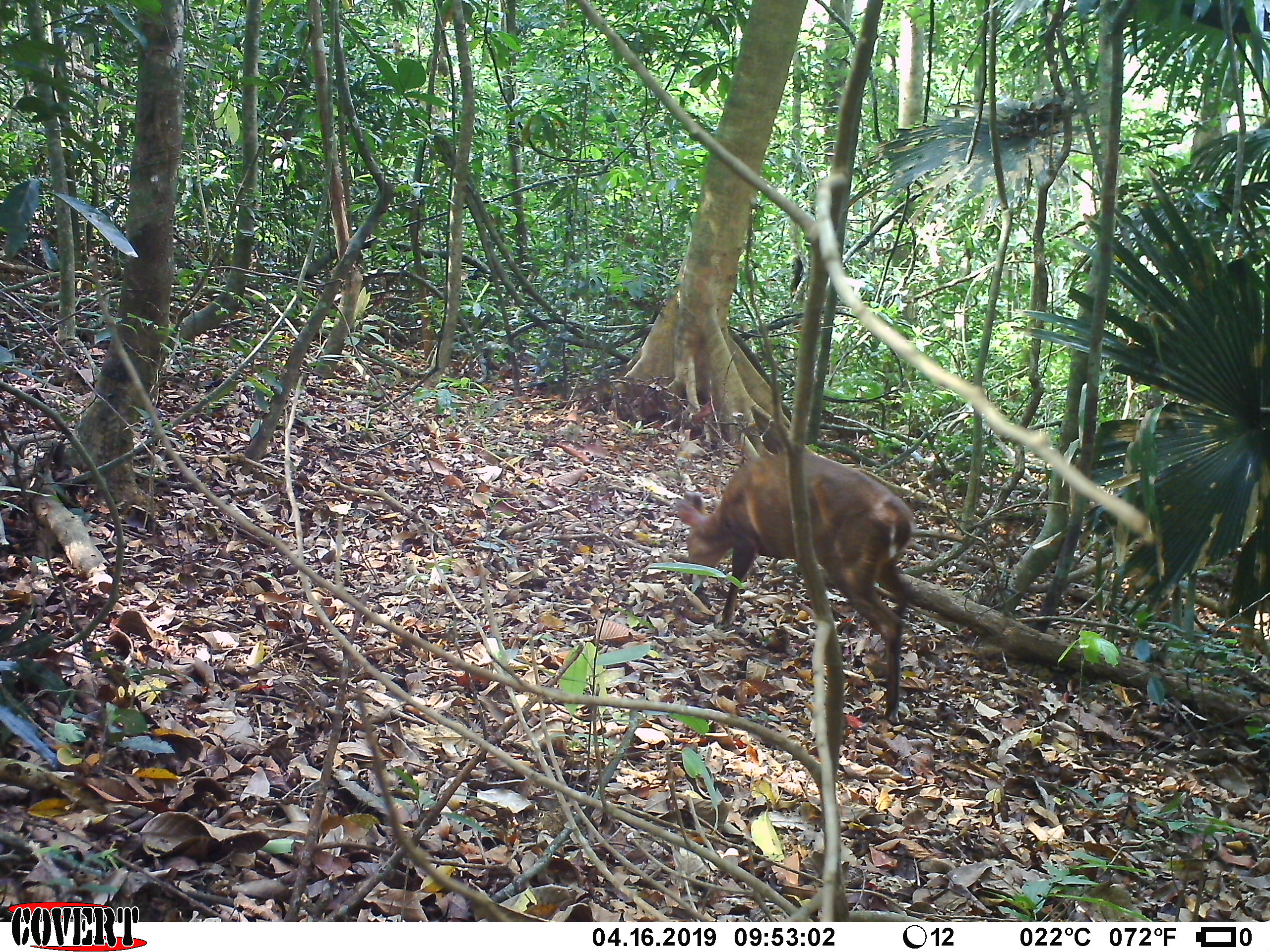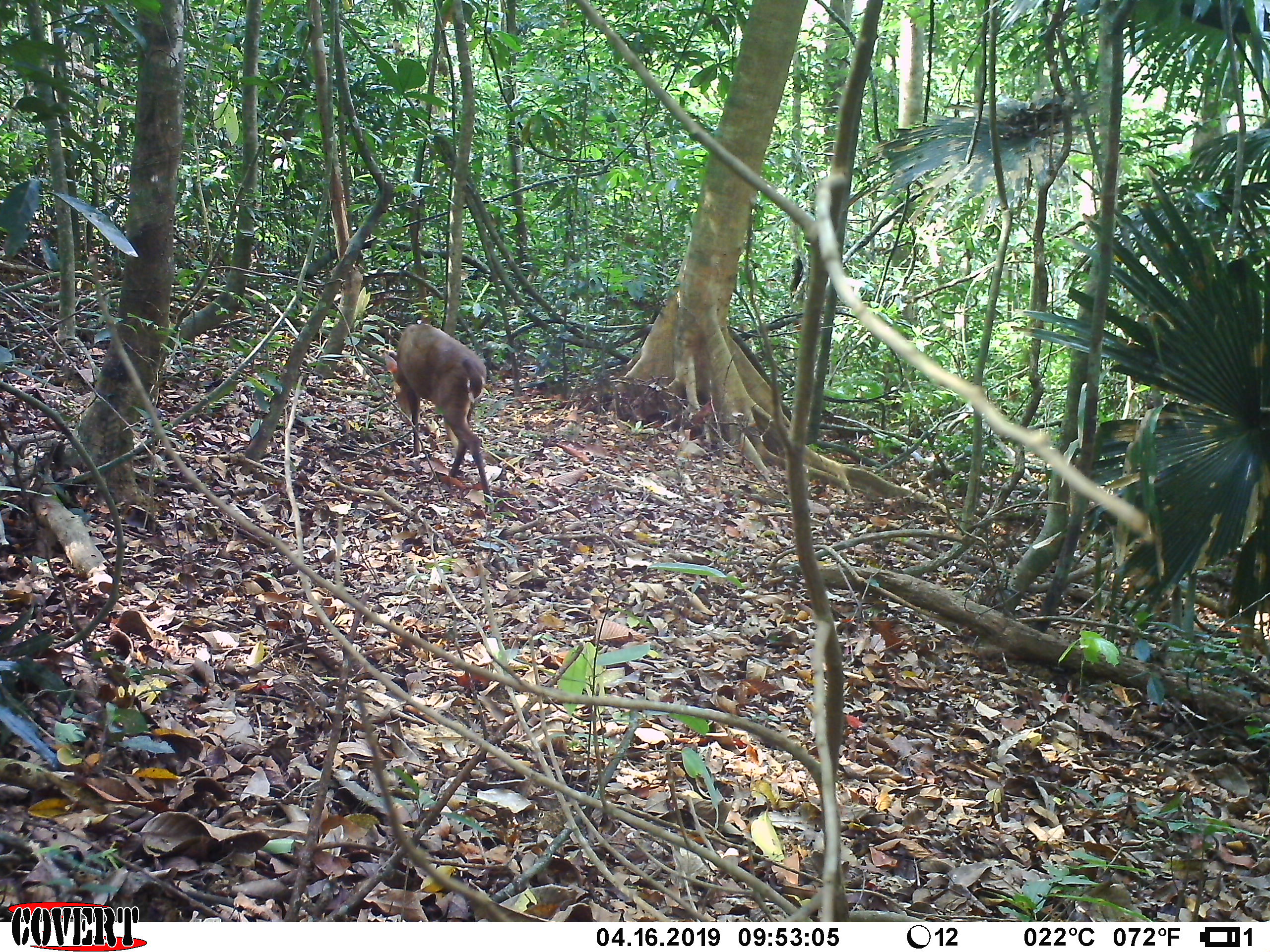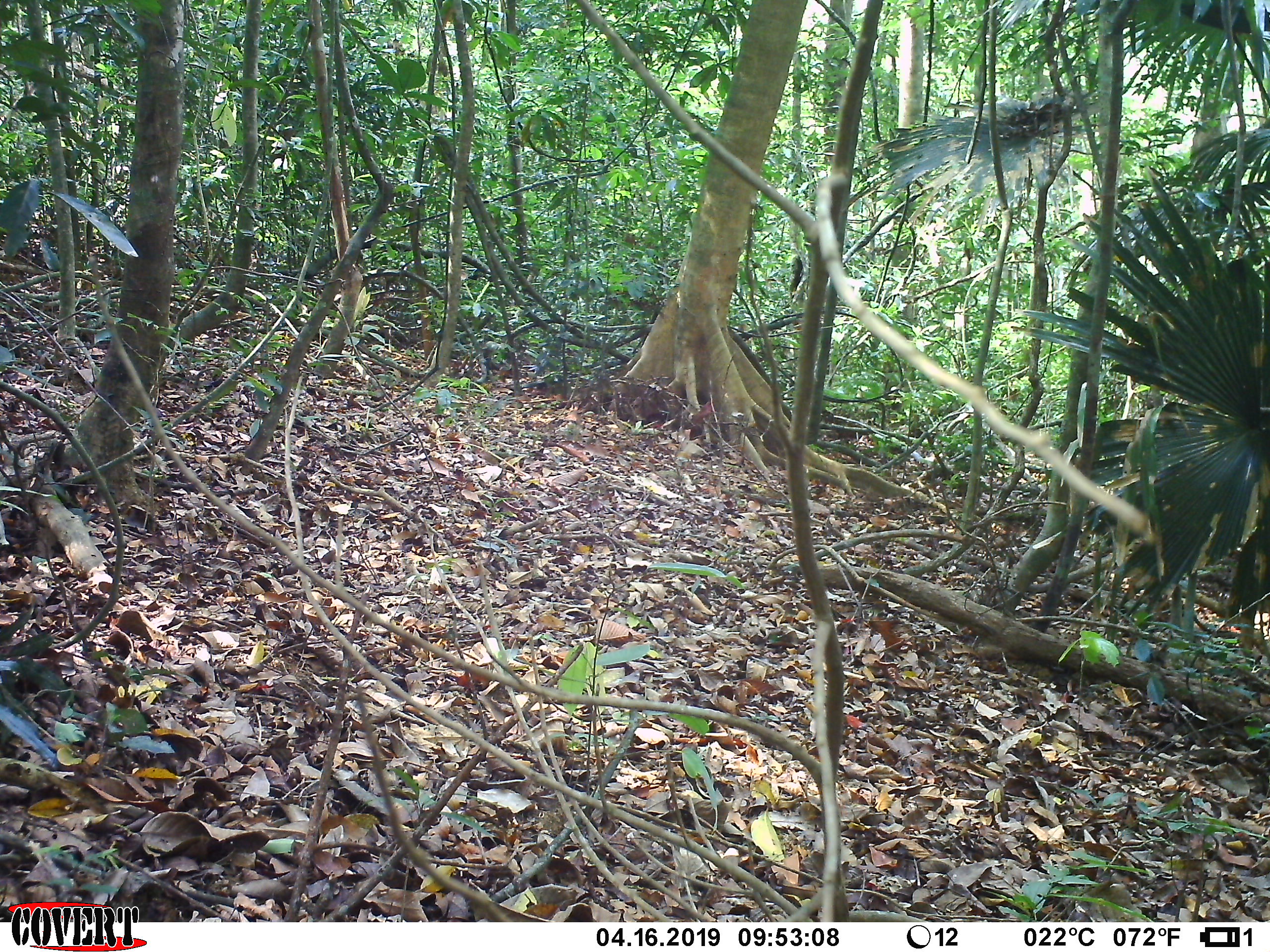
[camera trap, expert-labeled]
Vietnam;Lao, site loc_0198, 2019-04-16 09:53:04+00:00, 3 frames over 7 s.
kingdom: Animalia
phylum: Chordata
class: Mammalia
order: Artiodactyla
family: Cervidae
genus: Muntiacus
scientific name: Muntiacus vuquangensis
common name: large-antlered muntjac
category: large antlered muntjac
Large antlered muntjac (large-antlered muntjac) (Muntiacus vuquangensis). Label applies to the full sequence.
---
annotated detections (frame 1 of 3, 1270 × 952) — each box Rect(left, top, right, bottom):
large antlered muntjac: Rect(676, 452, 915, 725)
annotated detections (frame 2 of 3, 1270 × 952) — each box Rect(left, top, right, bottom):
large antlered muntjac: Rect(384, 322, 492, 513)